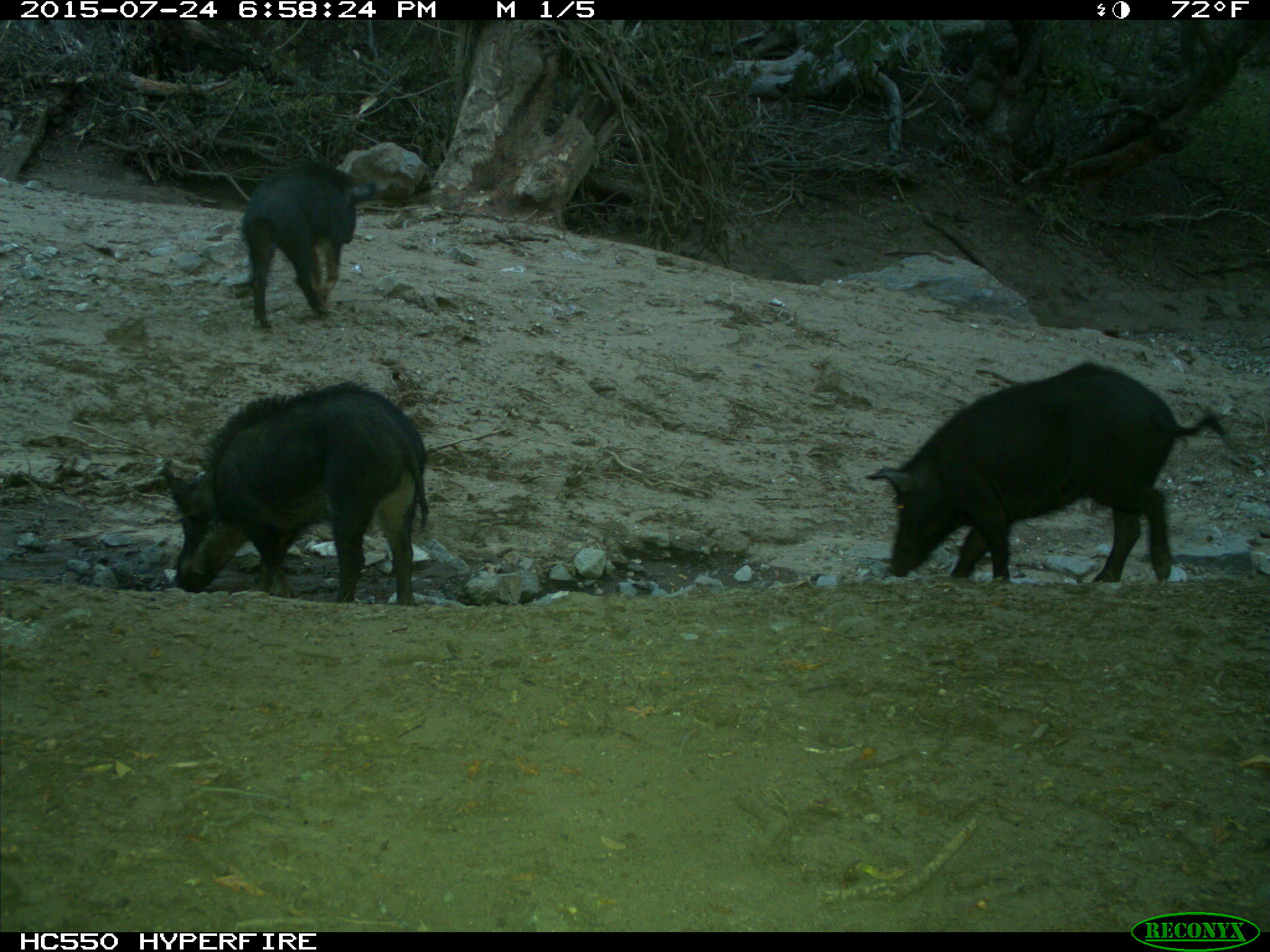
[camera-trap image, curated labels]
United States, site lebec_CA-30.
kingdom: Animalia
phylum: Chordata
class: Mammalia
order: Artiodactyla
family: Suidae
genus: Sus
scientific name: Sus scrofa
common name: wild boar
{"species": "Sus scrofa (wild boar)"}